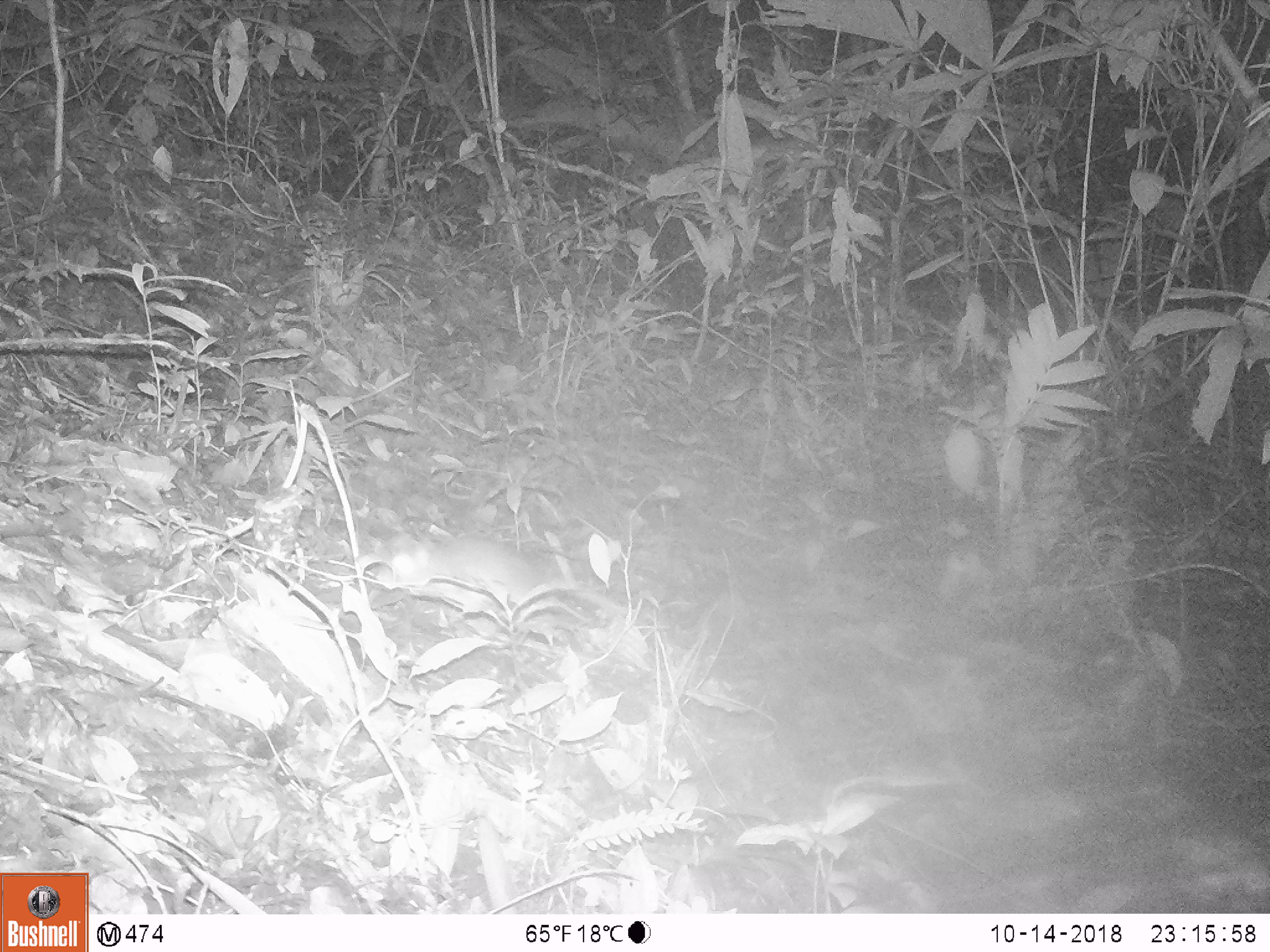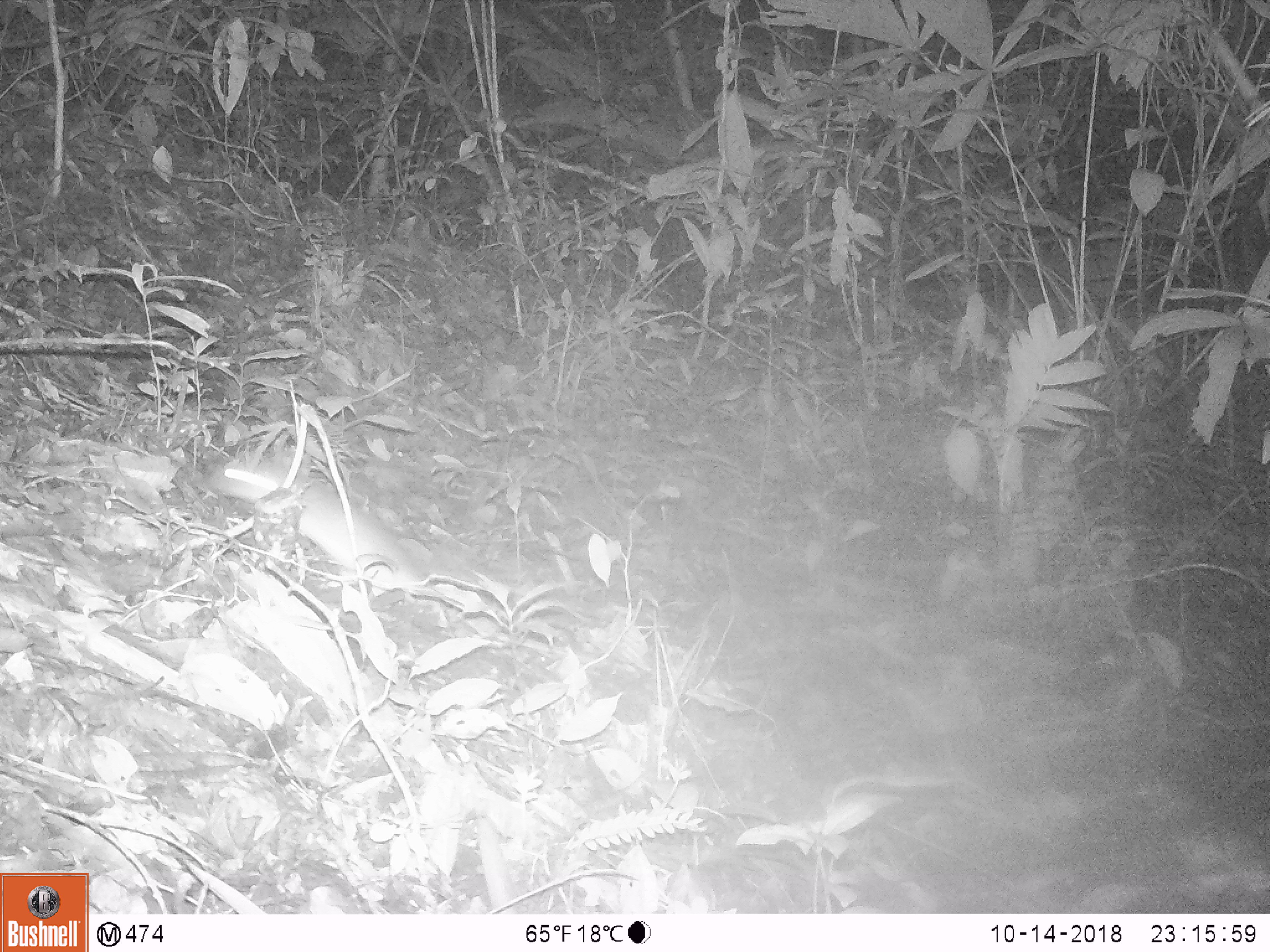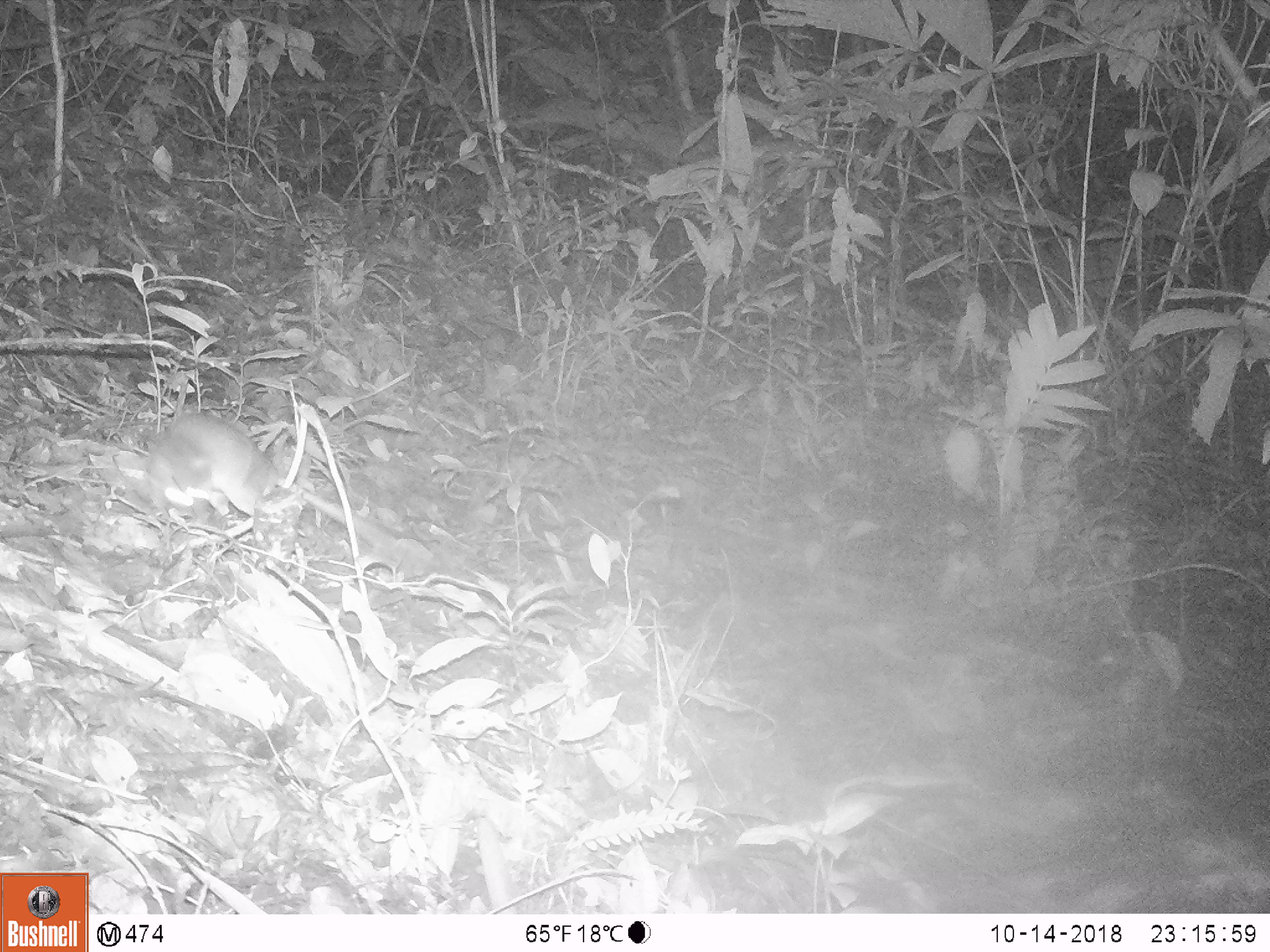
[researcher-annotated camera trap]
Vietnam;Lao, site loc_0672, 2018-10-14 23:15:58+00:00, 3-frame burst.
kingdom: Animalia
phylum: Chordata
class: Mammalia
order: Rodentia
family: Muridae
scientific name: Muridae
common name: old-world mice and rats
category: unidentified murid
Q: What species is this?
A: Unidentified murid (old-world mice and rats) (Muridae).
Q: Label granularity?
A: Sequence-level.